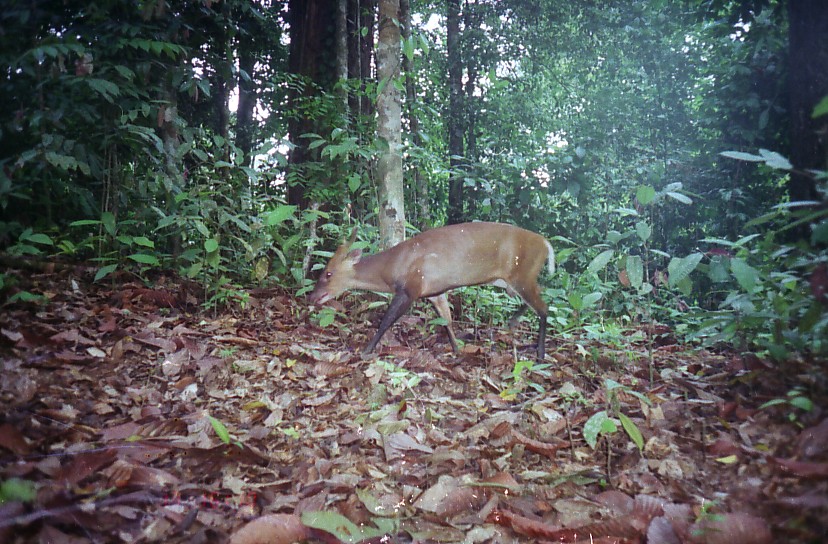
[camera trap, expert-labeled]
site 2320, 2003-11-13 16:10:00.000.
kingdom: Animalia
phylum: Chordata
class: Mammalia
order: Artiodactyla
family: Cervidae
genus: Muntiacus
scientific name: Muntiacus muntjak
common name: southern red muntjac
Muntiacus muntjak (southern red muntjac), count 1.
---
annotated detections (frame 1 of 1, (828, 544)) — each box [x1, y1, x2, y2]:
muntiacus muntjak: [308, 221, 556, 364]